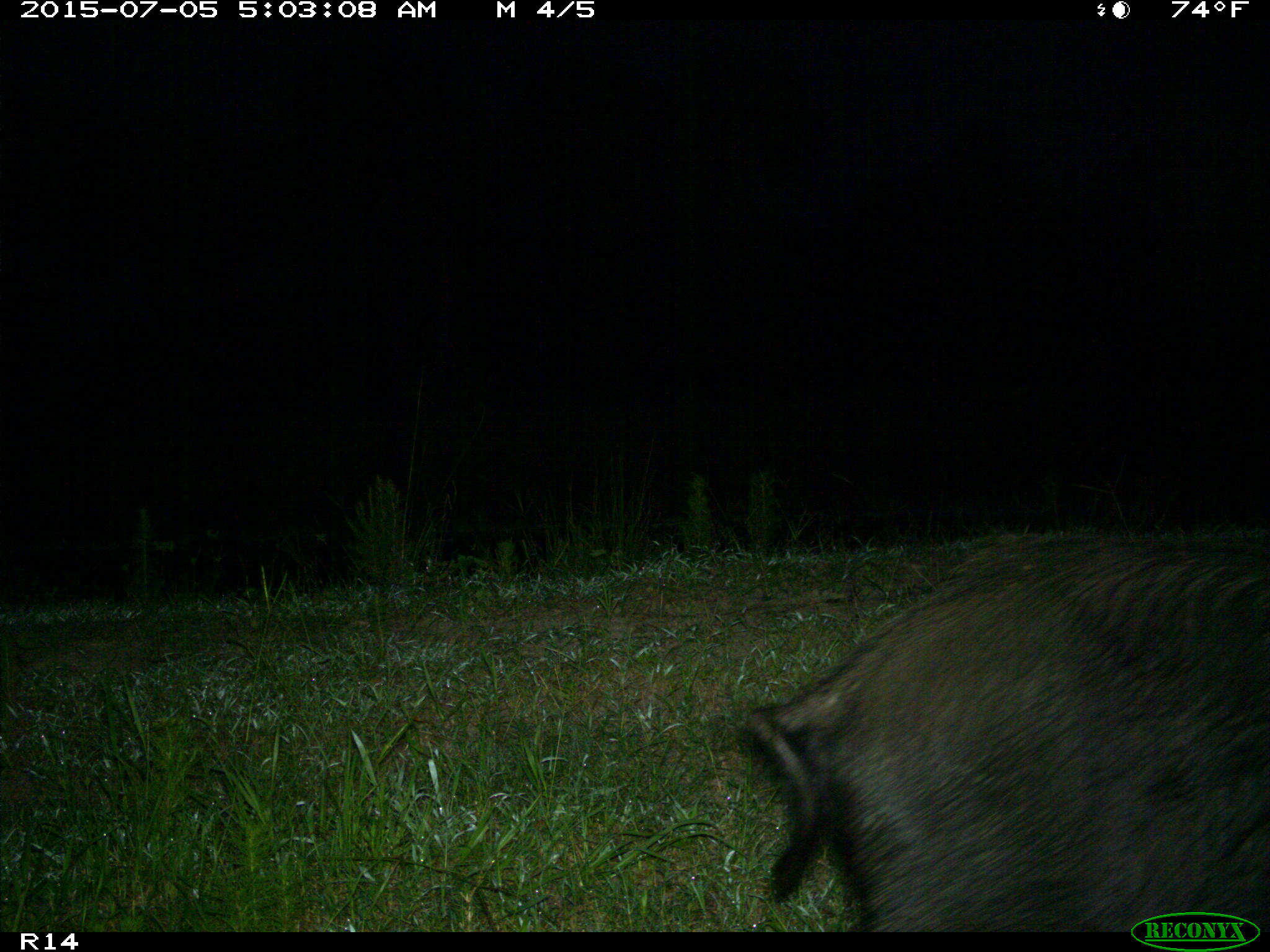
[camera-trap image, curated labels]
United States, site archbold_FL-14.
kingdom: Animalia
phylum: Chordata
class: Mammalia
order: Artiodactyla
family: Suidae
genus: Sus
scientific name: Sus scrofa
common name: wild boar